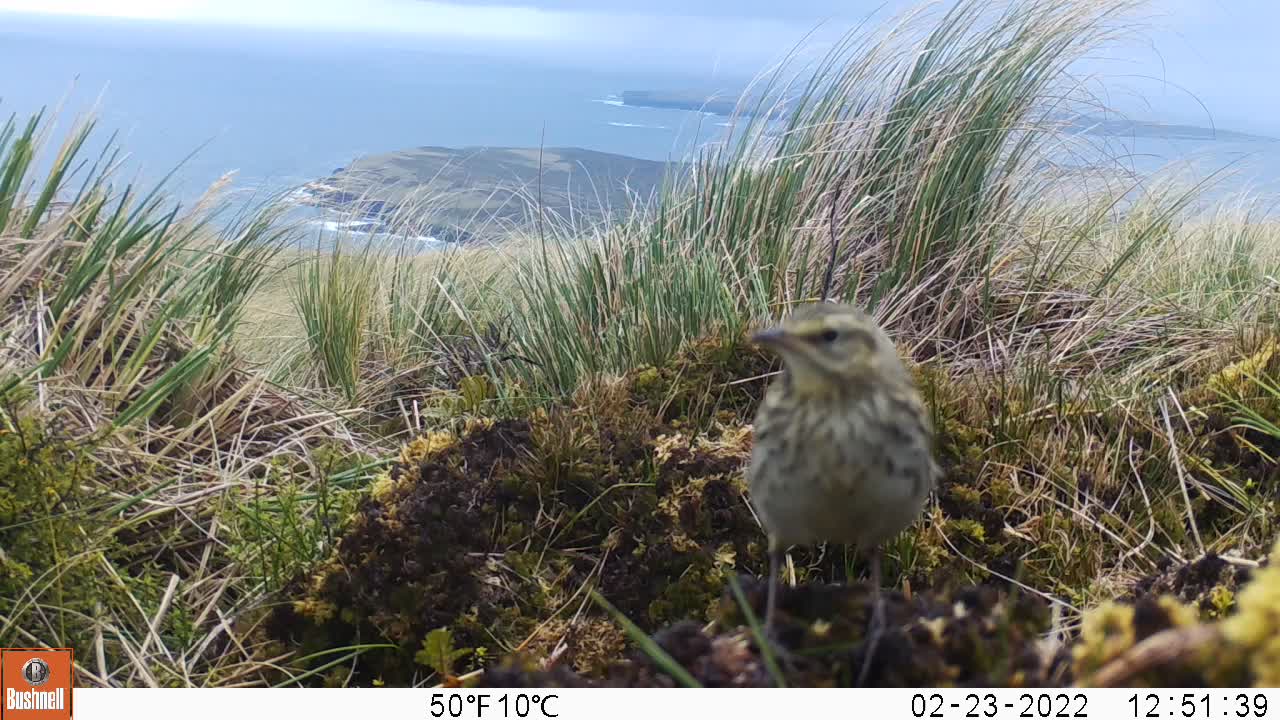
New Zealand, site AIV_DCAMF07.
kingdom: Animalia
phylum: Chordata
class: Aves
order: Passeriformes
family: Motacillidae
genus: Anthus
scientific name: Anthus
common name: pipit